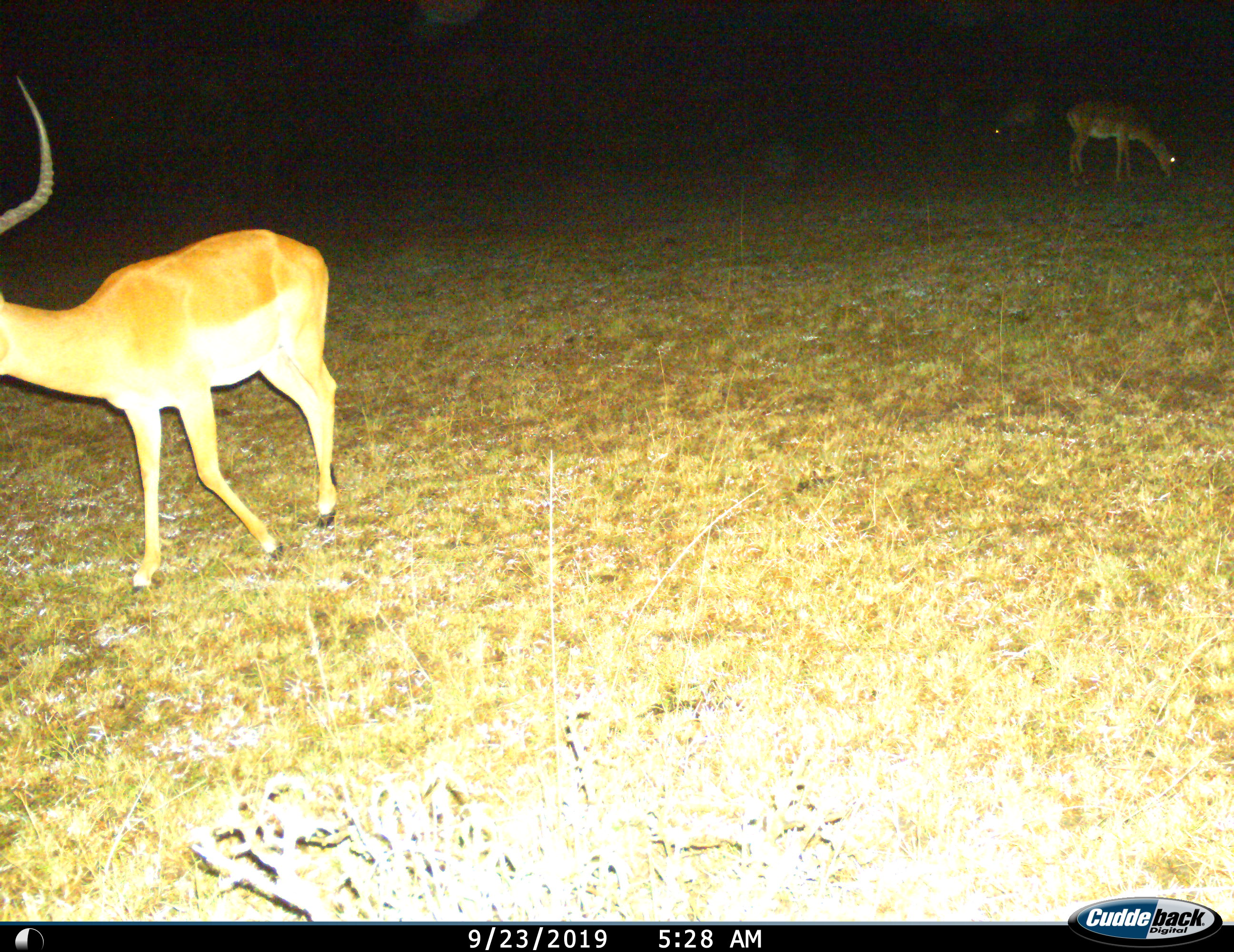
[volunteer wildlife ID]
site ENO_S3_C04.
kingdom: Animalia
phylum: Chordata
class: Mammalia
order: Artiodactyla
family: Bovidae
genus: Aepyceros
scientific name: Aepyceros melampus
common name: impala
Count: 3.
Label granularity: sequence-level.